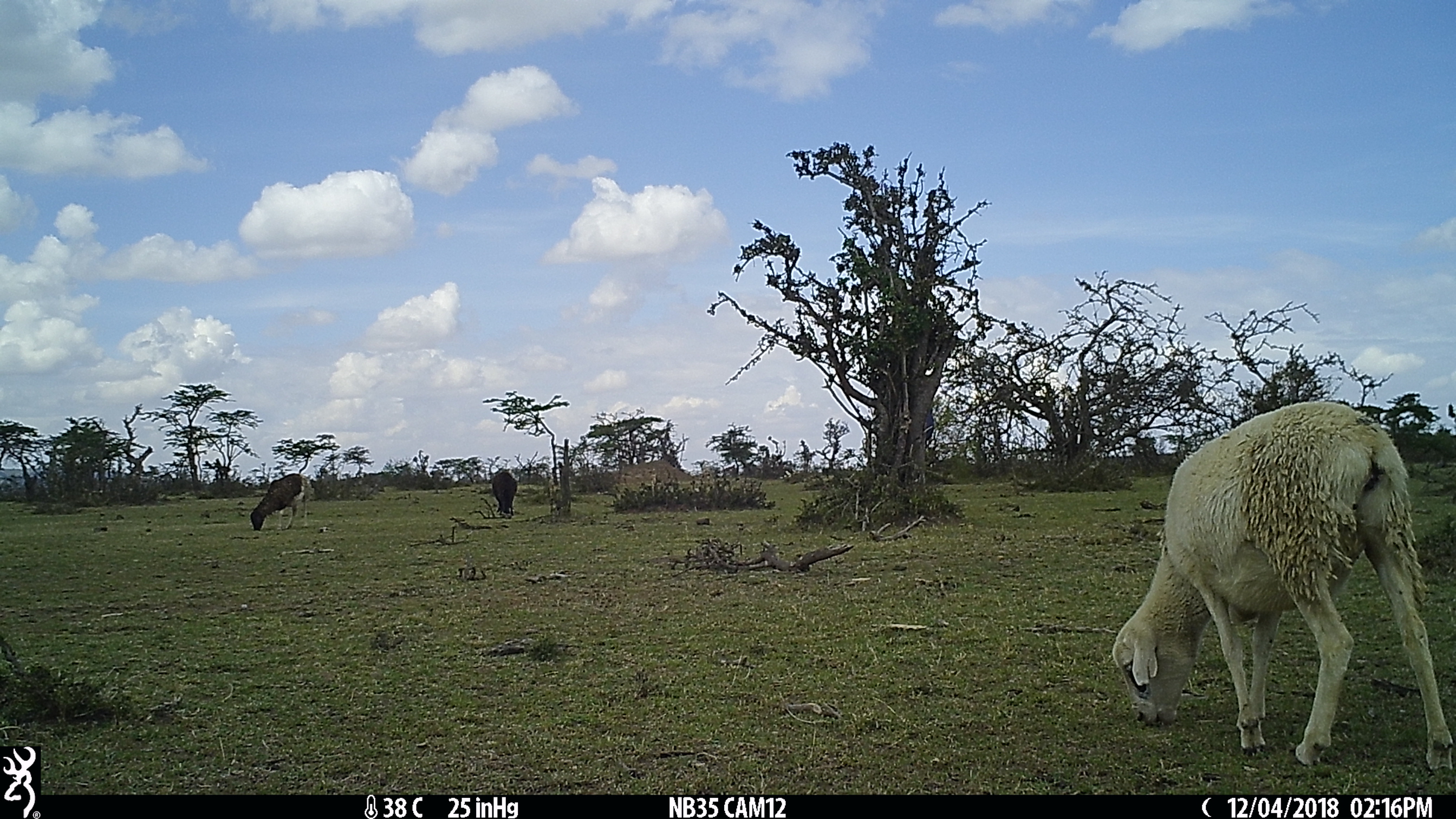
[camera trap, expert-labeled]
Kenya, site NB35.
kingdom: Animalia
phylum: Chordata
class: Mammalia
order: Artiodactyla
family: Bovidae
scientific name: Bovidae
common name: sheep or goat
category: shoat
Shoat (sheep or goat) (Bovidae).